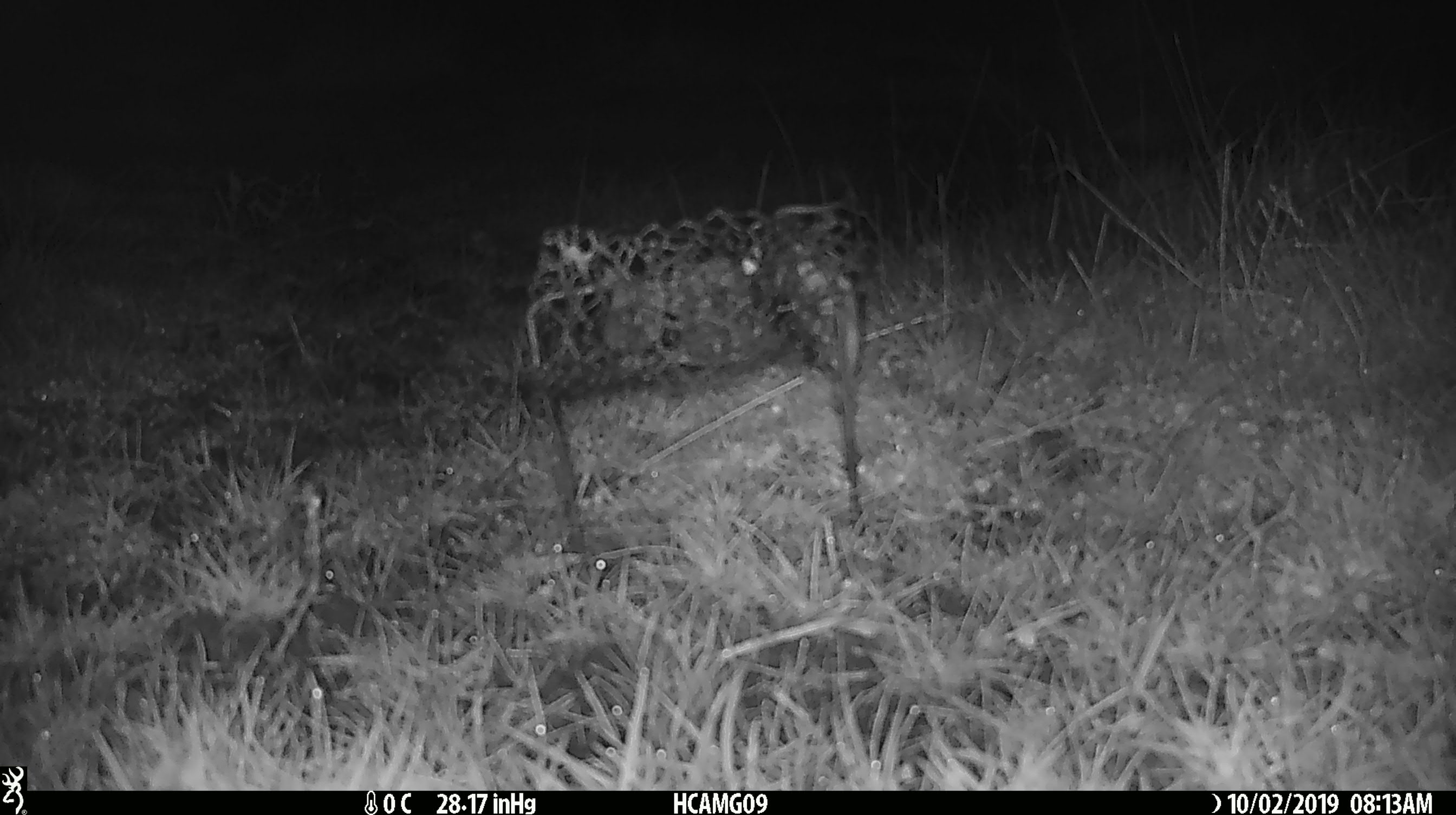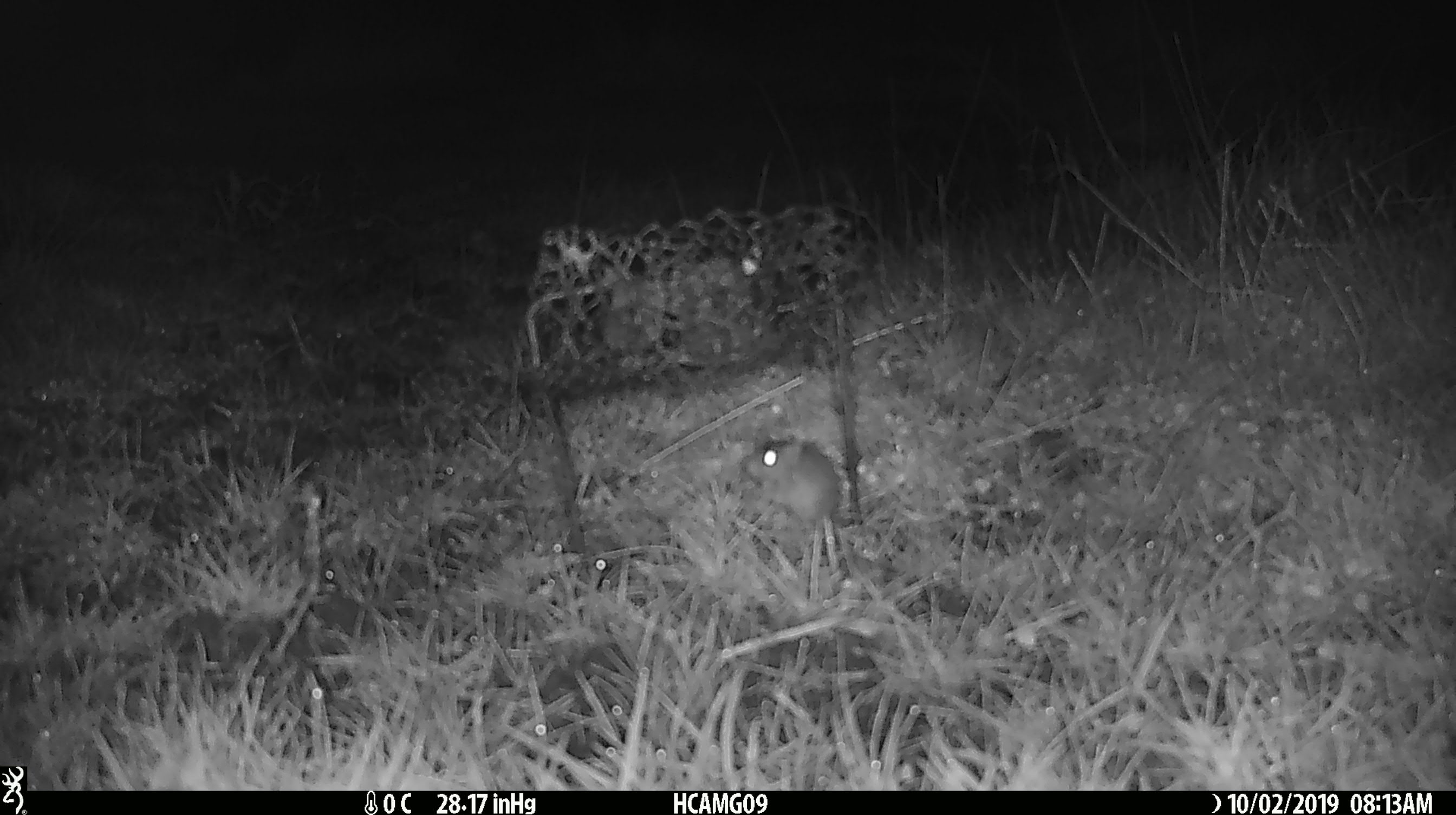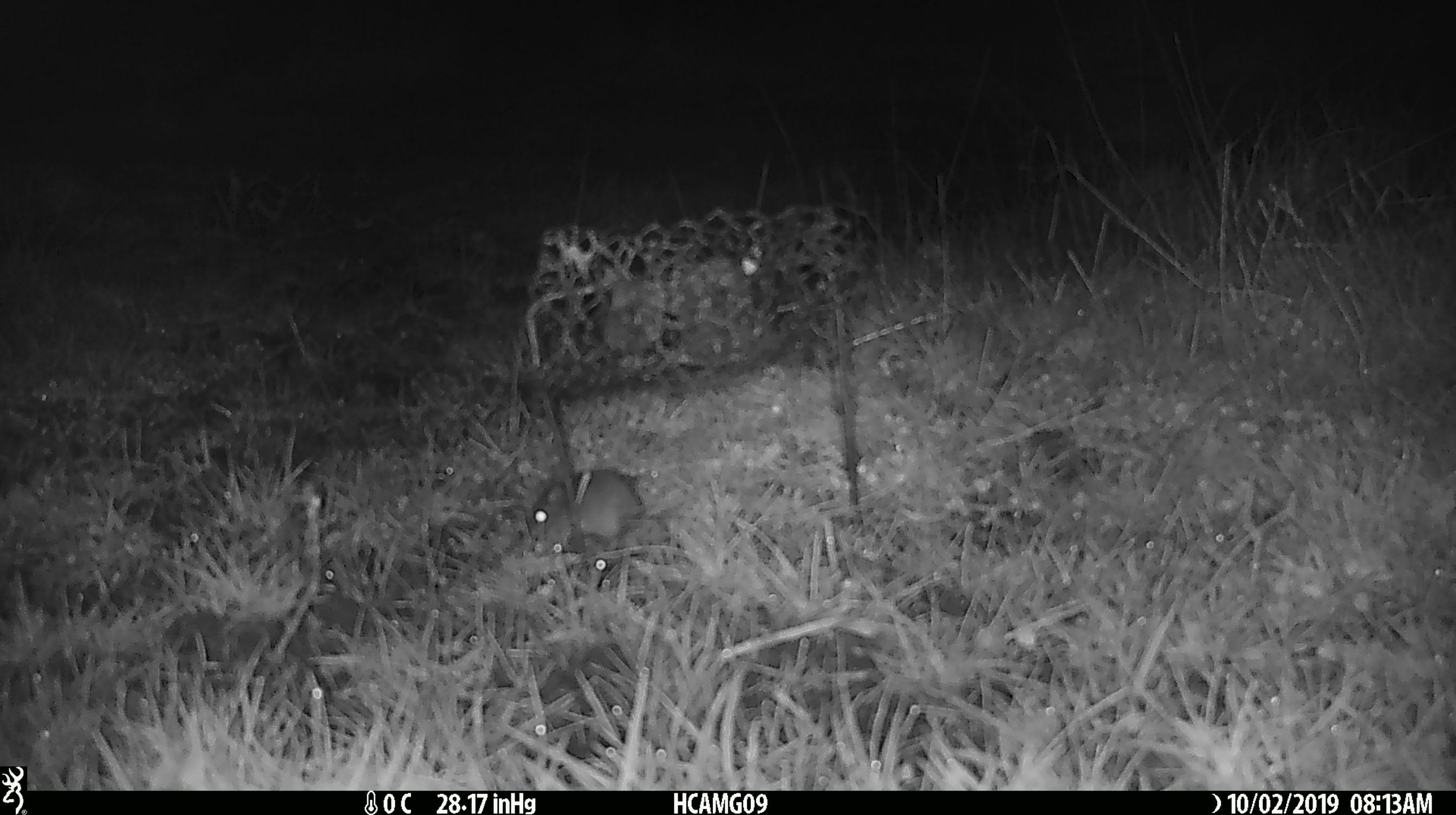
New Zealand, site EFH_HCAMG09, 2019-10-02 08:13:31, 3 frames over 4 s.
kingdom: Animalia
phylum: Chordata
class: Mammalia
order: Rodentia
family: Muridae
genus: Mus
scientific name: Mus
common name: mouse